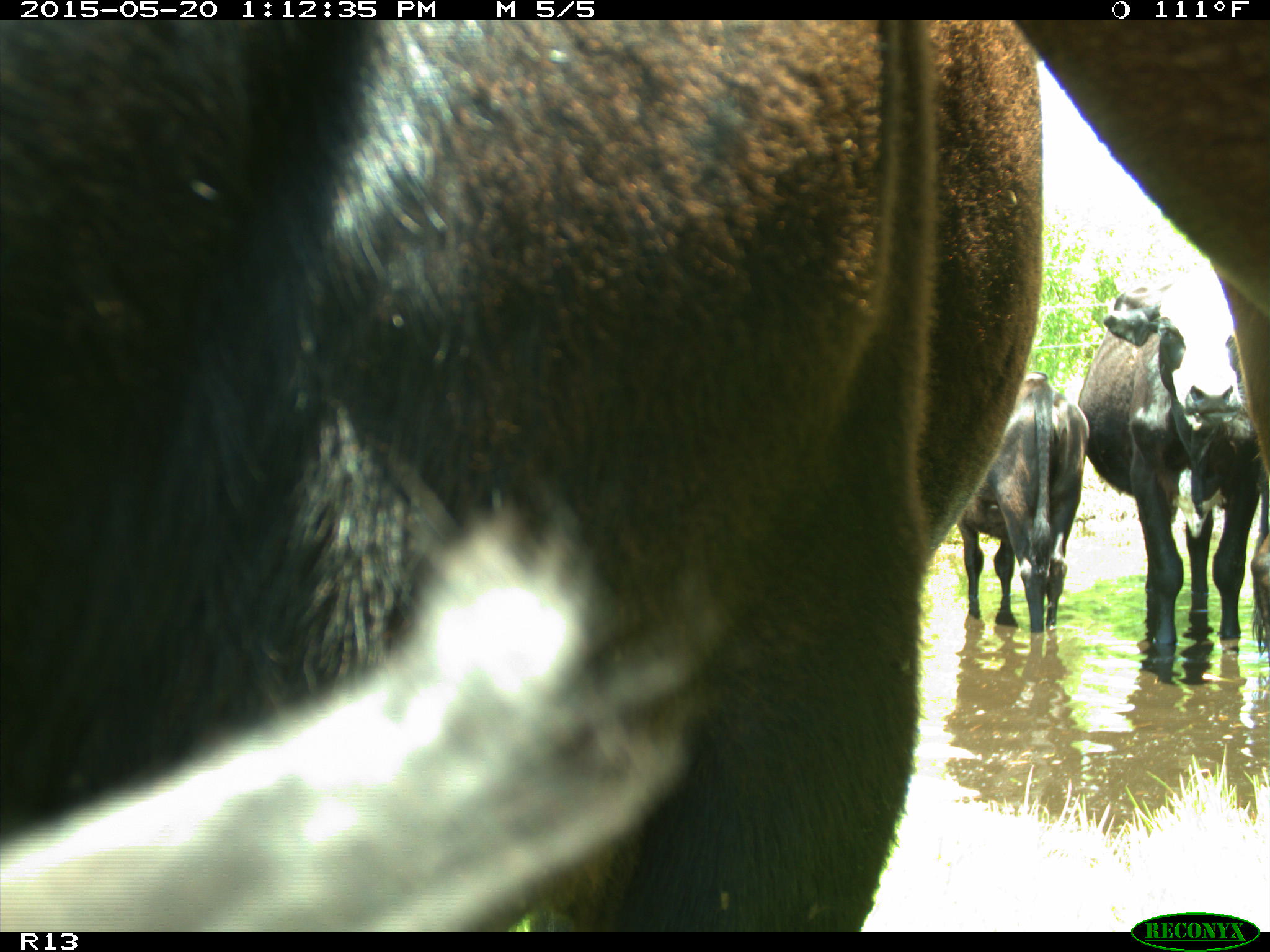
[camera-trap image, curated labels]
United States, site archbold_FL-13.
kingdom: Animalia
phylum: Chordata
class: Mammalia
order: Artiodactyla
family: Bovidae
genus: Bos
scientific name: Bos taurus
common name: domestic cow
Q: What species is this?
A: Bos taurus (domestic cow).